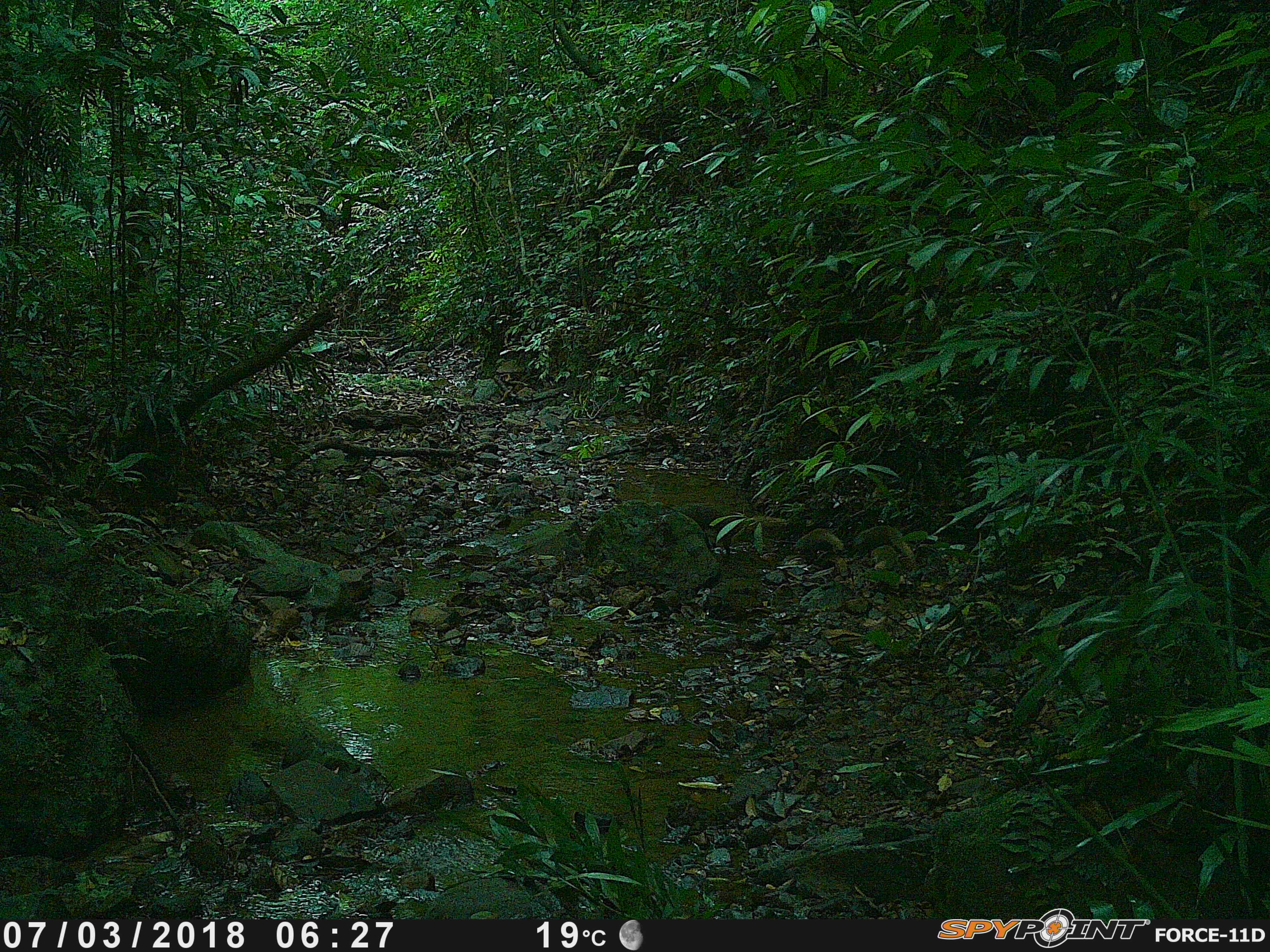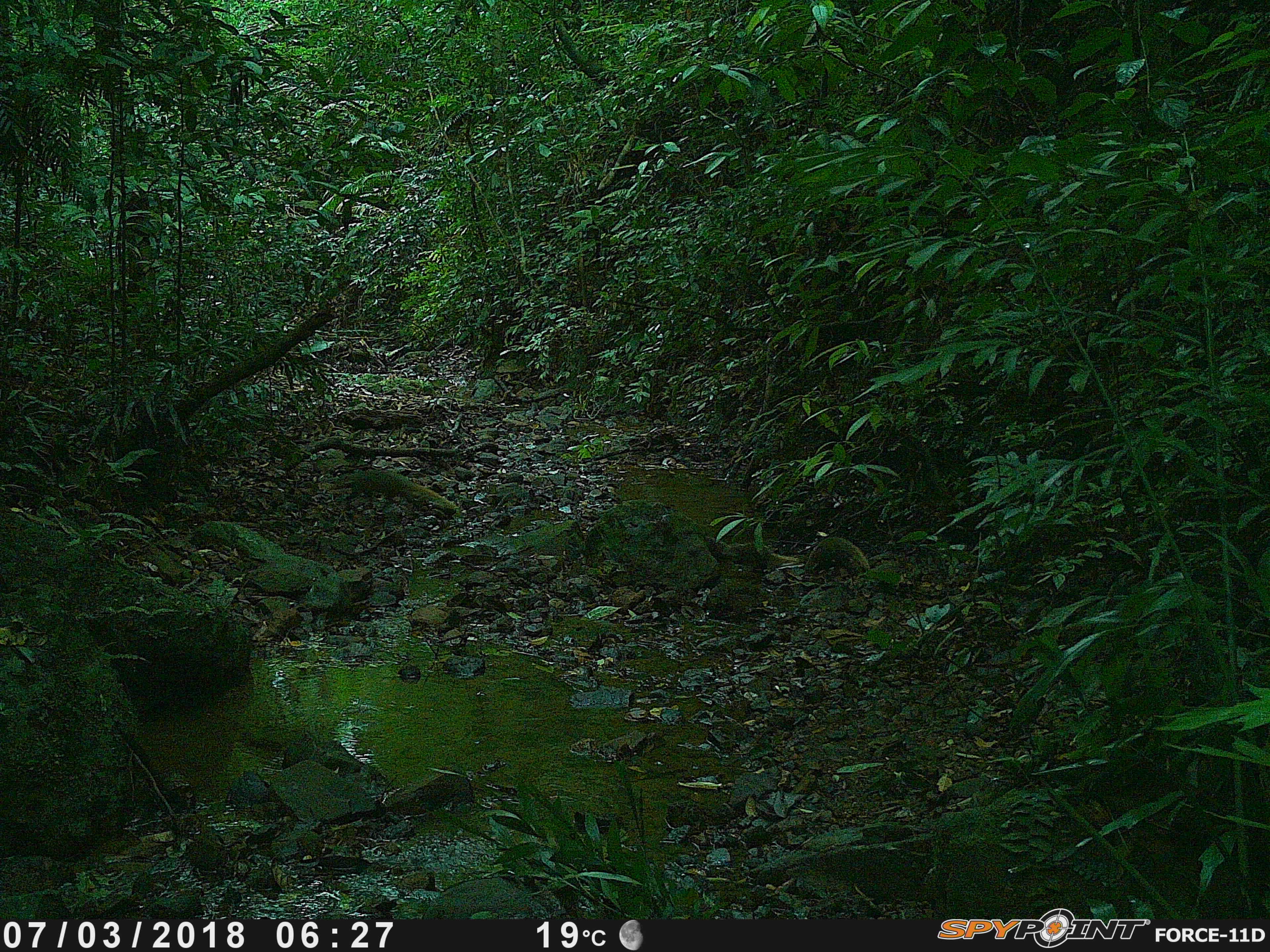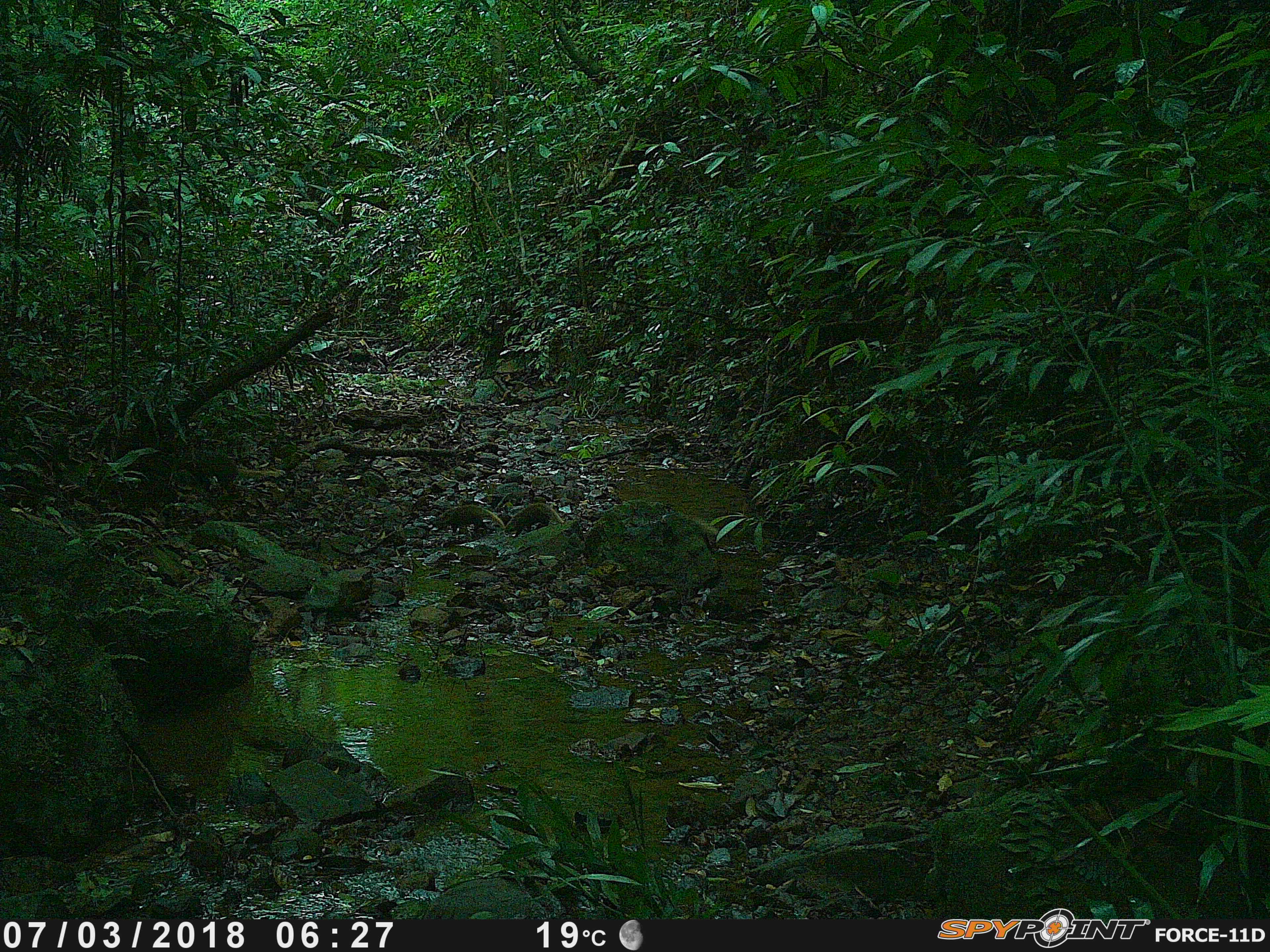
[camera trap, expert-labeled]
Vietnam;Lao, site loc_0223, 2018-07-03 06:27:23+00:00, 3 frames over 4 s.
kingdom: Animalia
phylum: Chordata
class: Mammalia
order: Carnivora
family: Herpestidae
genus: Urva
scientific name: Urva urva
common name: crab-eating mongoose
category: crab eating mongoose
Crab eating mongoose (crab-eating mongoose) (Urva urva). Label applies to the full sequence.